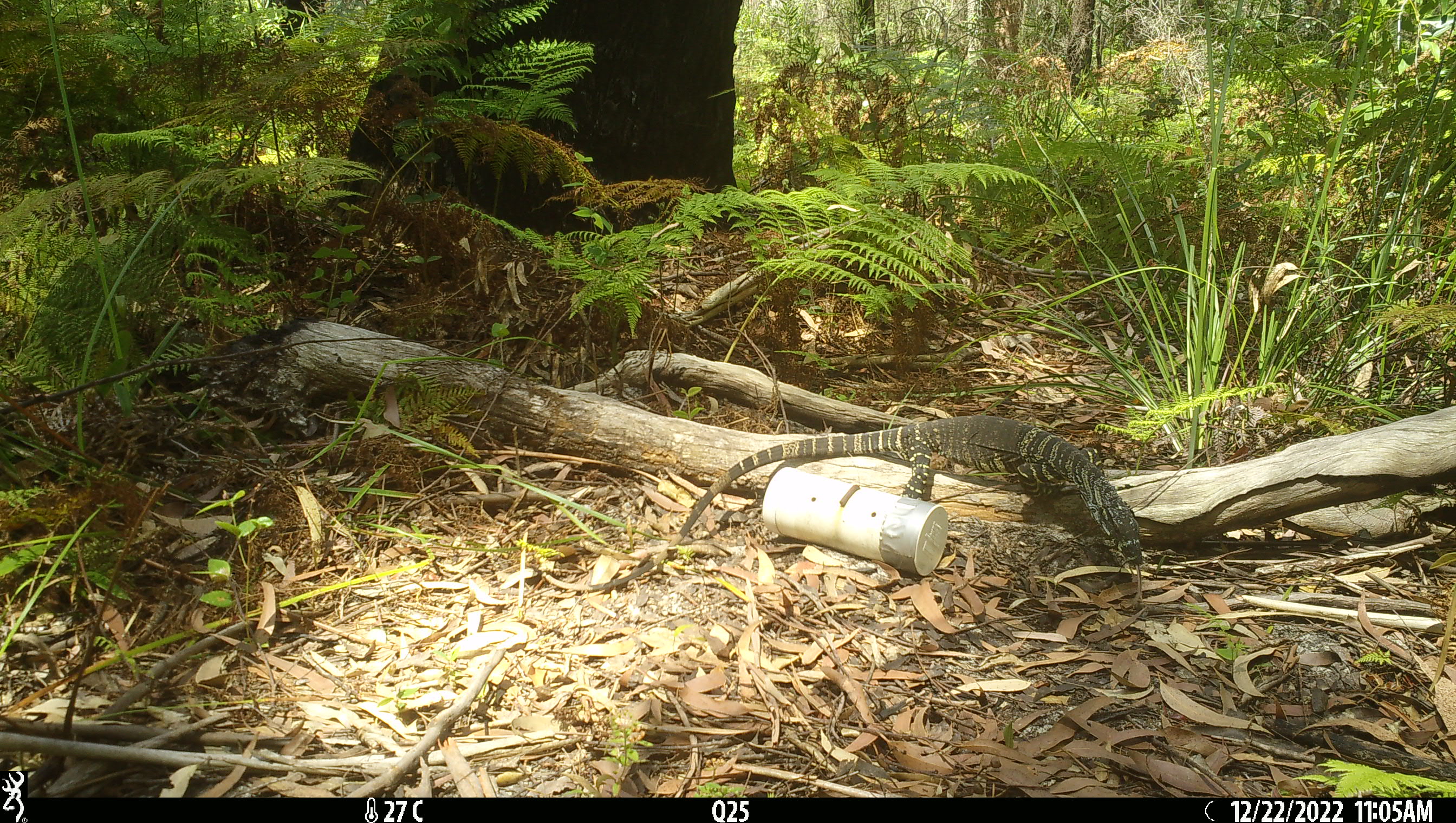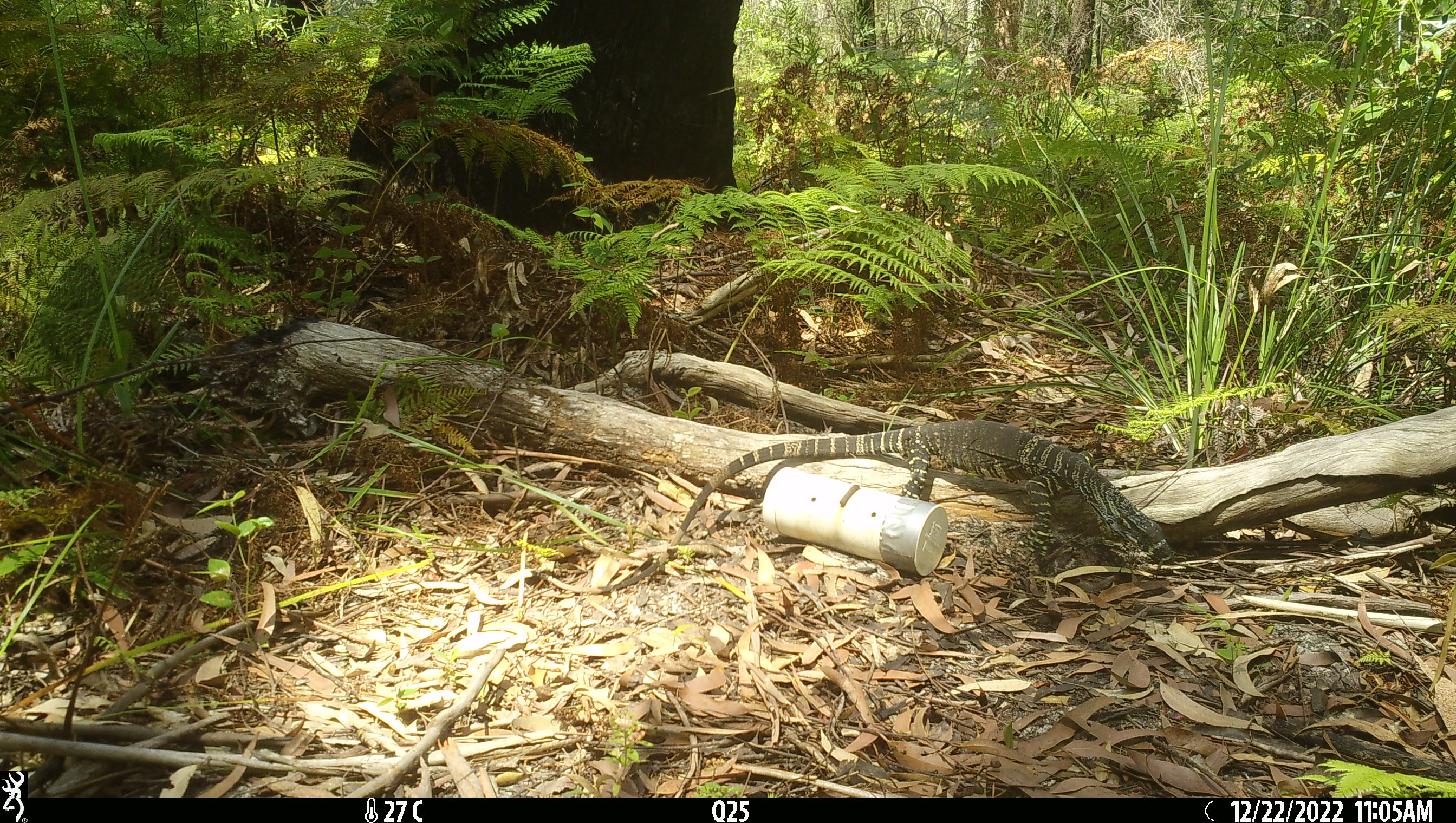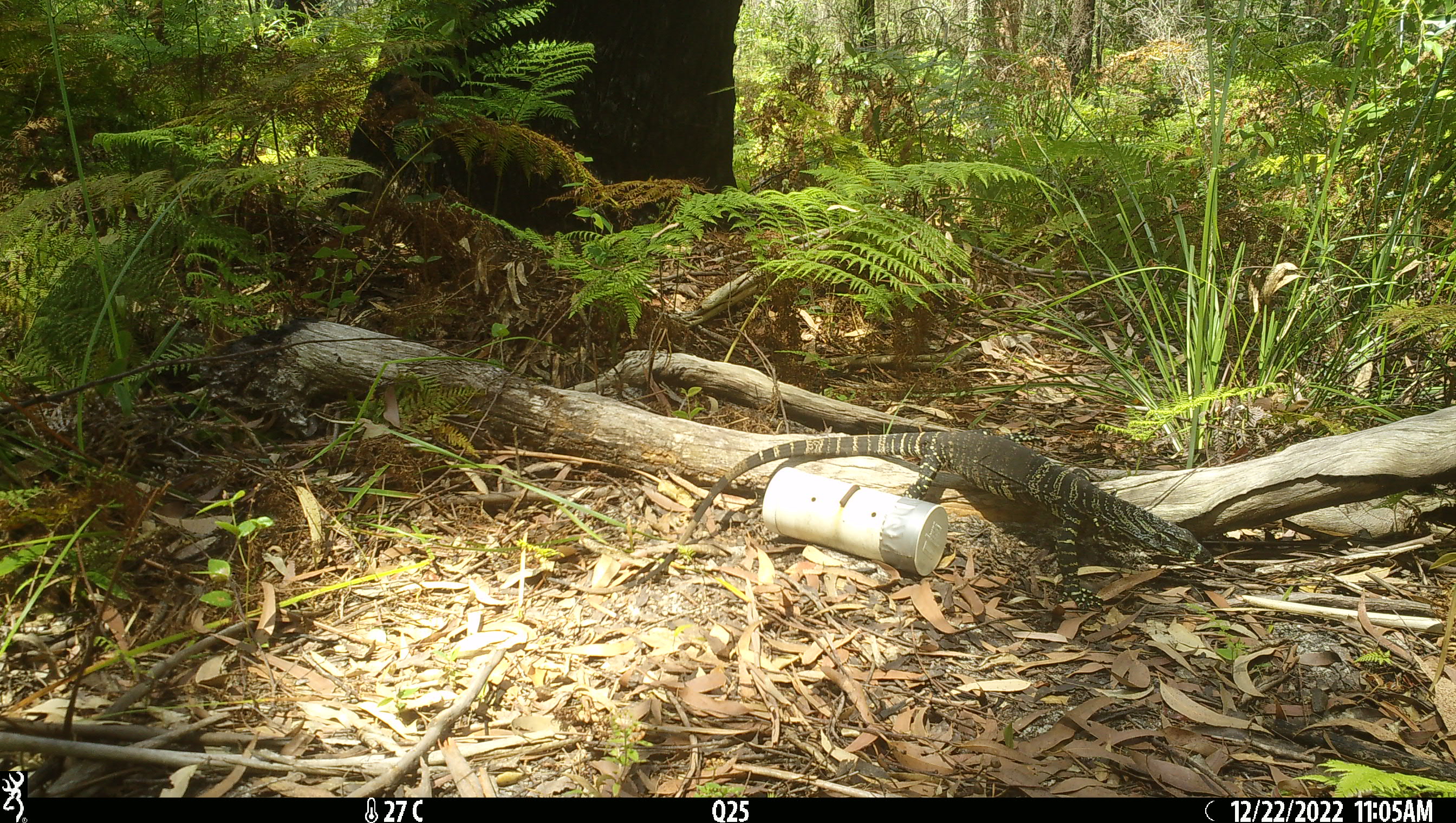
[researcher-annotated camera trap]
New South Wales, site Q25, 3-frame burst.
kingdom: Animalia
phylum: Chordata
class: Reptilia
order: Squamata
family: Varanidae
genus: Varanus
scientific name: Varanus varius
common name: lace monitor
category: goanna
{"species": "goanna (lace monitor) (Varanus varius)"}